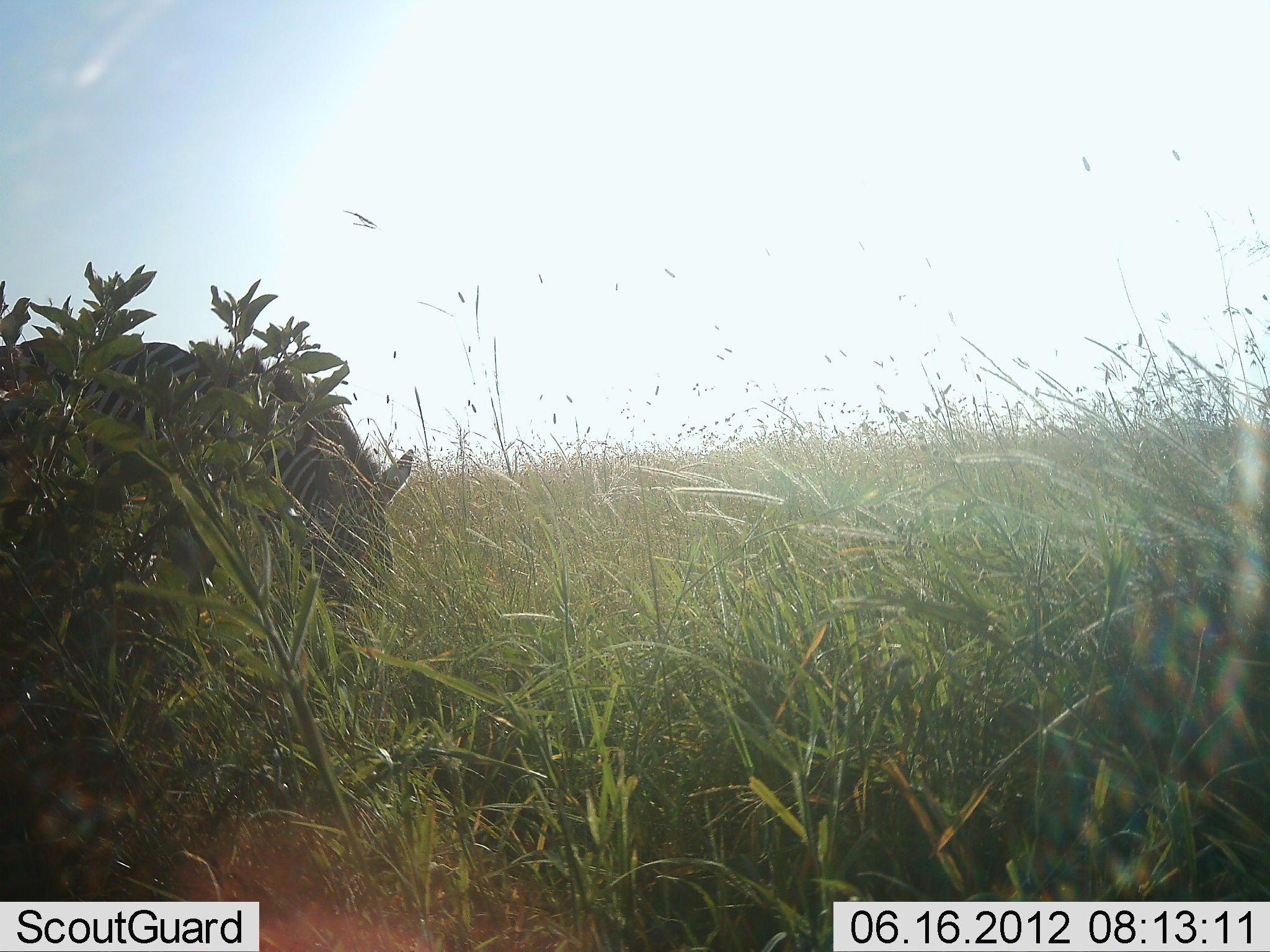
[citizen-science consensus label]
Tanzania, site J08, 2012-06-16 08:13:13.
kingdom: Animalia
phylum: Chordata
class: Mammalia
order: Perissodactyla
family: Equidae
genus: Equus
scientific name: Equus quagga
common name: plains zebra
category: zebra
Zebra (plains zebra) (Equus quagga), count 1. Behavior (volunteer vote fractions): standing 0%, resting 0%, moving 0%, interacting 0%. Young present (vote fraction): 0%. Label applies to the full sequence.